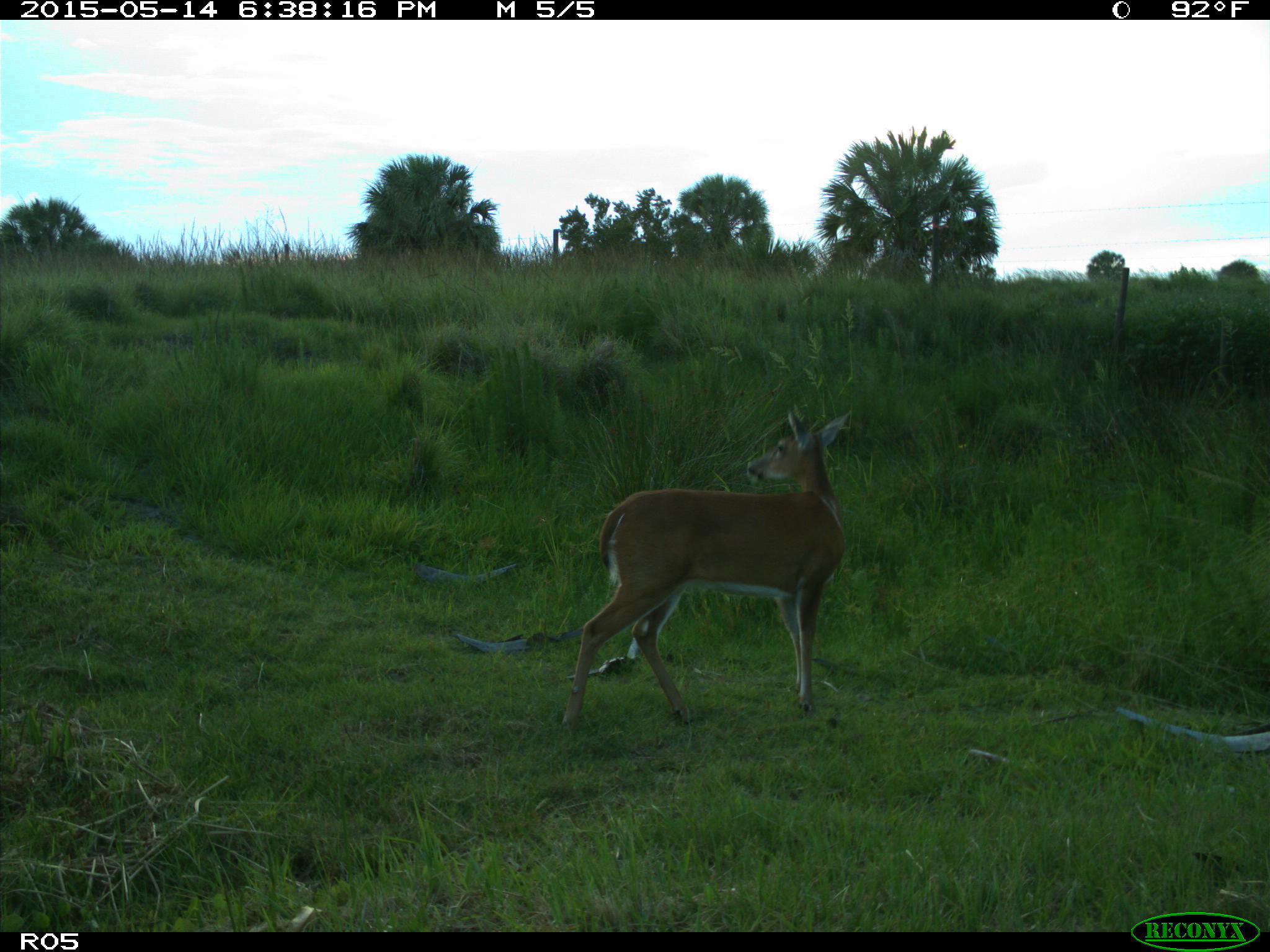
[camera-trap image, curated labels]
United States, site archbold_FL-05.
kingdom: Animalia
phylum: Chordata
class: Mammalia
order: Artiodactyla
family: Cervidae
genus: Odocoileus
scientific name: Odocoileus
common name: deer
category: unidentified deer